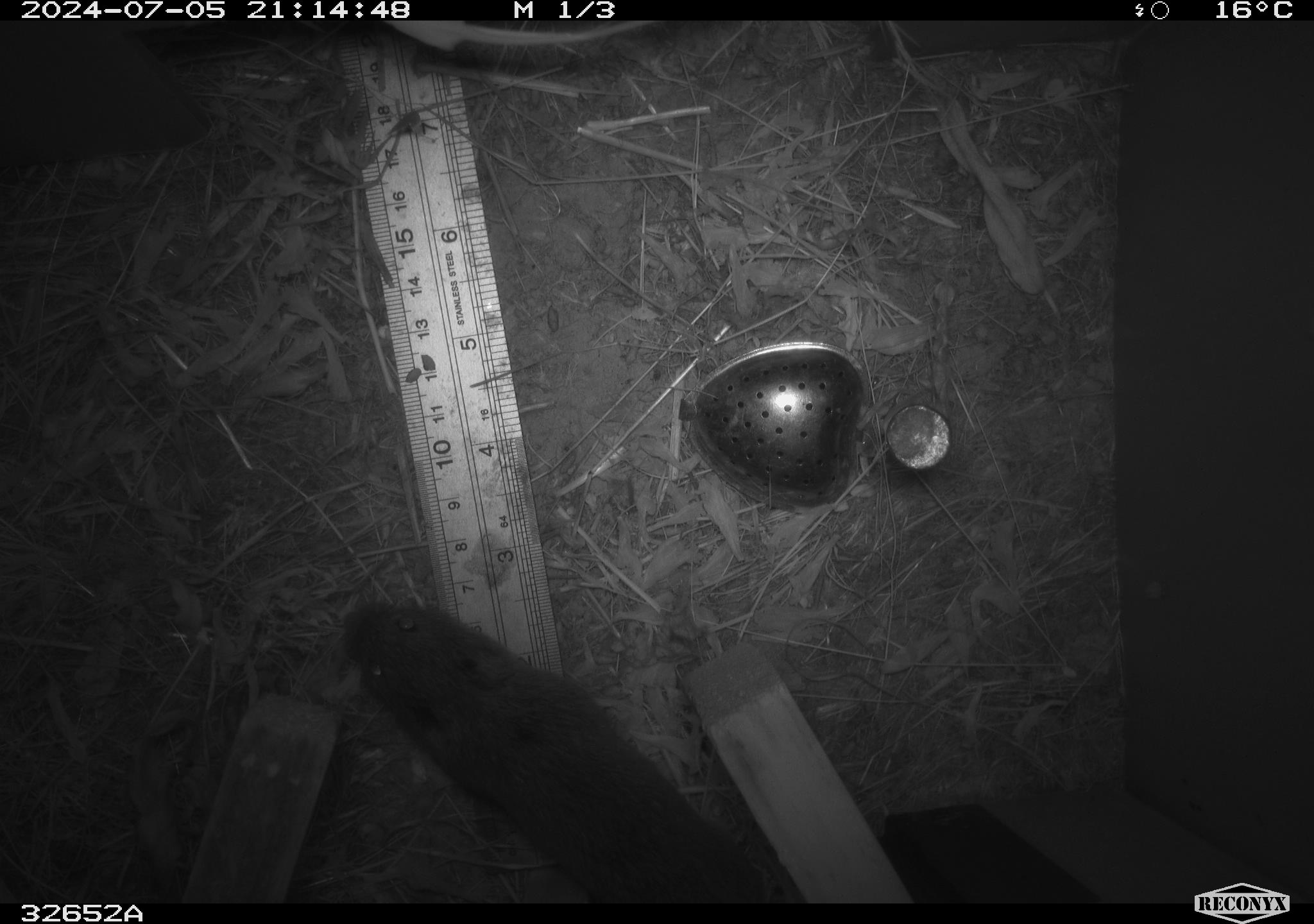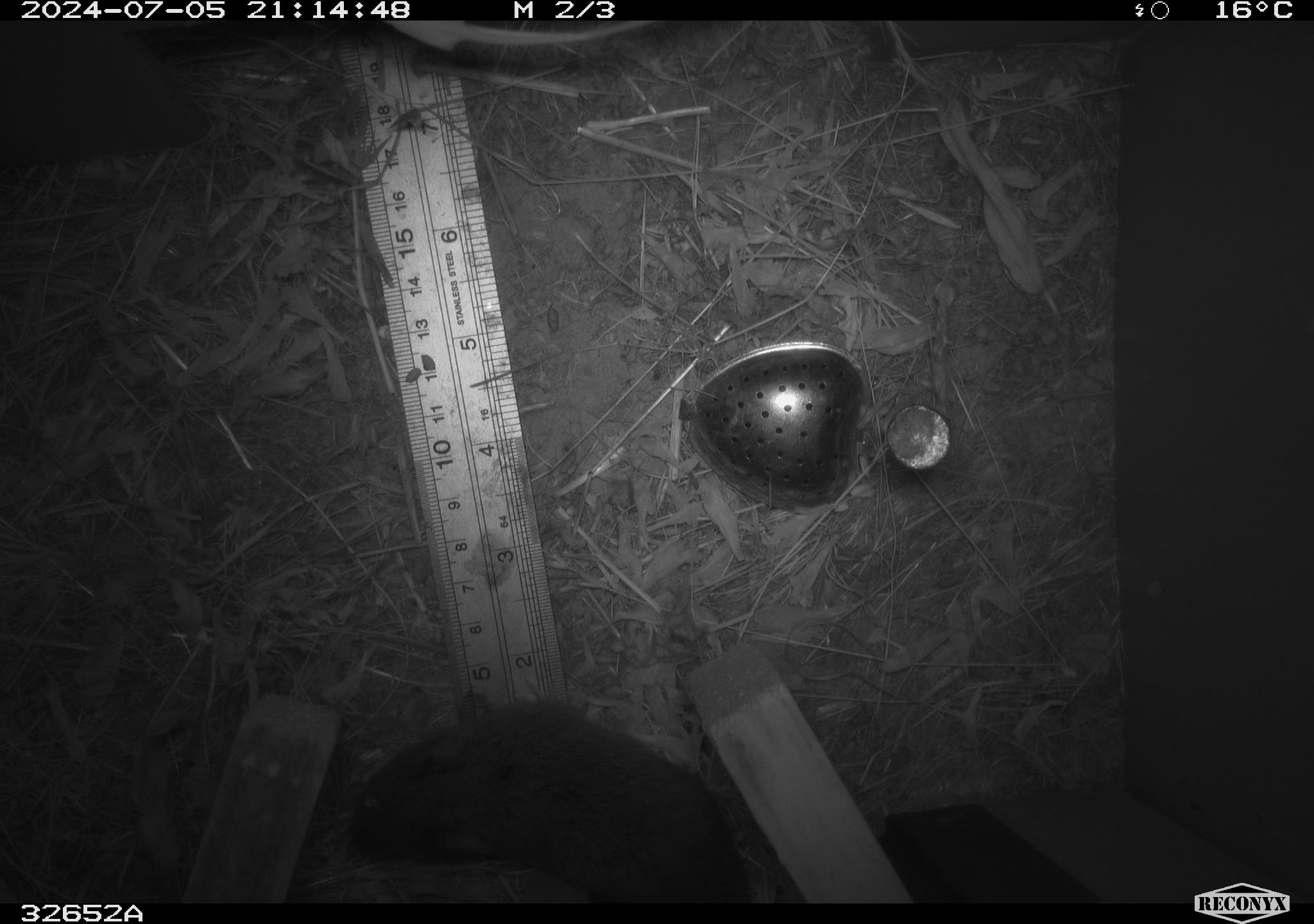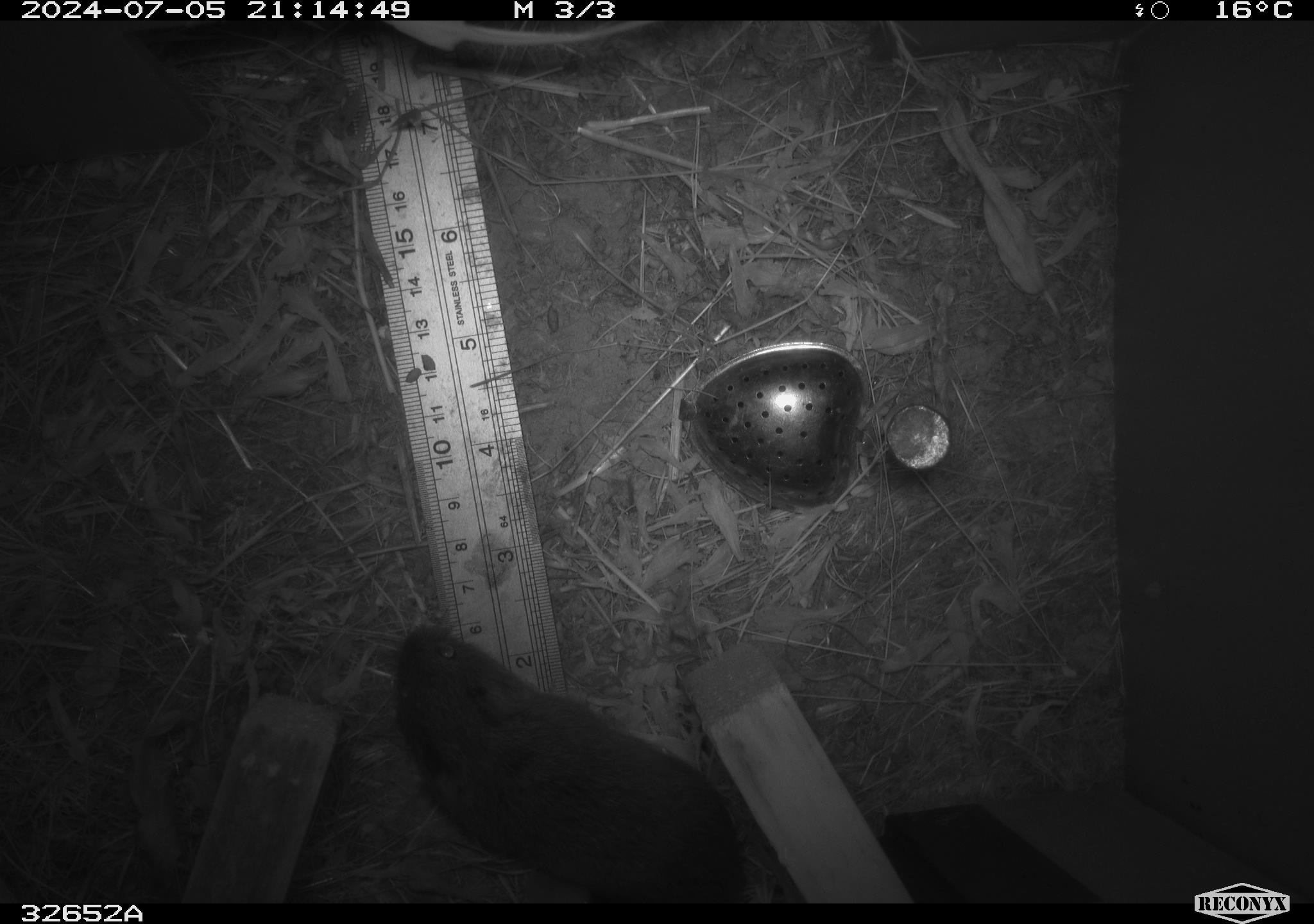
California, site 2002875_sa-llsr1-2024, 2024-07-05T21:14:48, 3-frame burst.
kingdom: Animalia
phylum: Chordata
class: Mammalia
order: Rodentia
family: Cricetidae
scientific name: Arvicolinae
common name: voles, lemmings, and muskrats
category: arvicolinae subfamily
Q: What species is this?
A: Arvicolinae subfamily (voles, lemmings, and muskrats) (Arvicolinae).